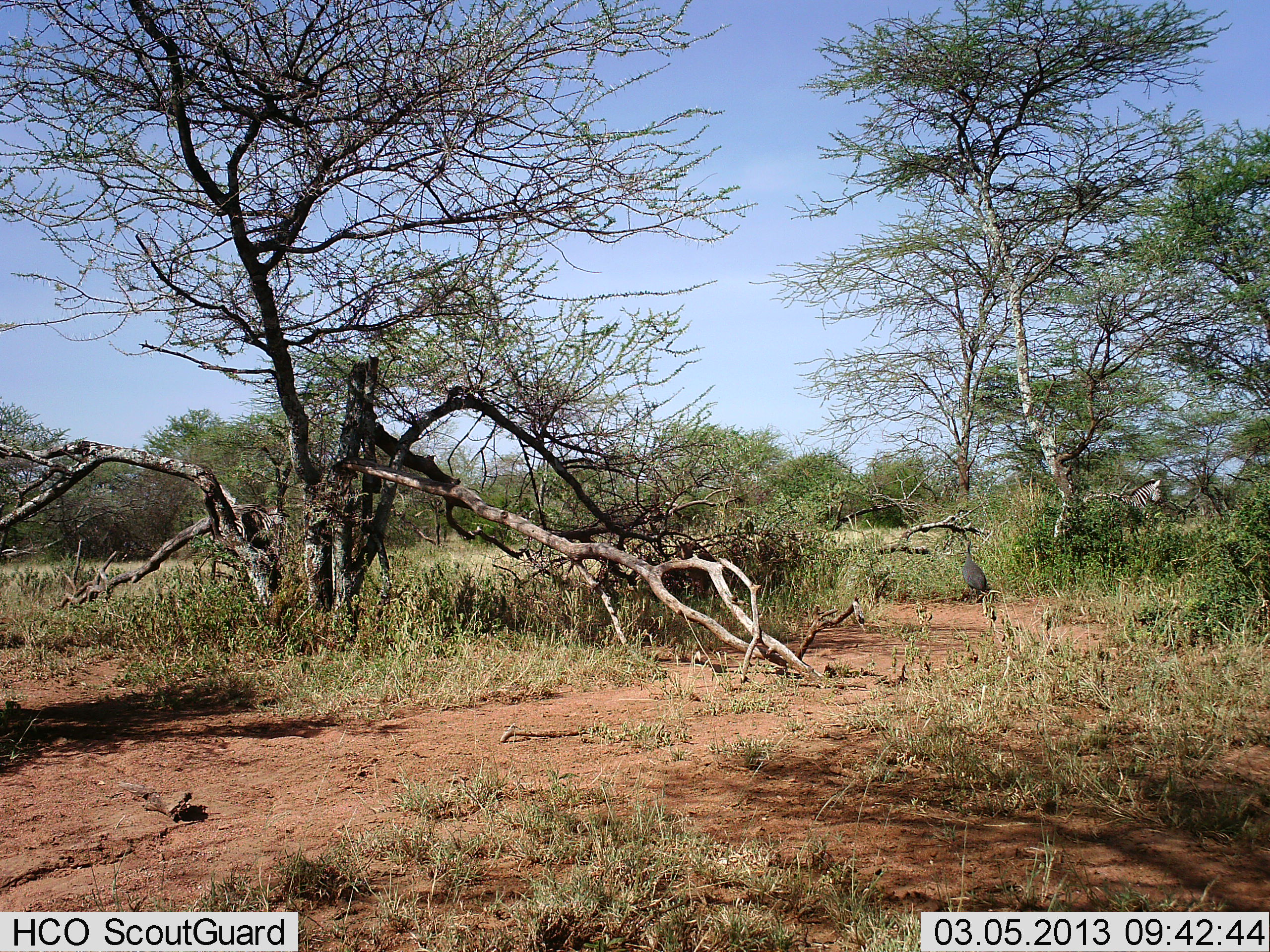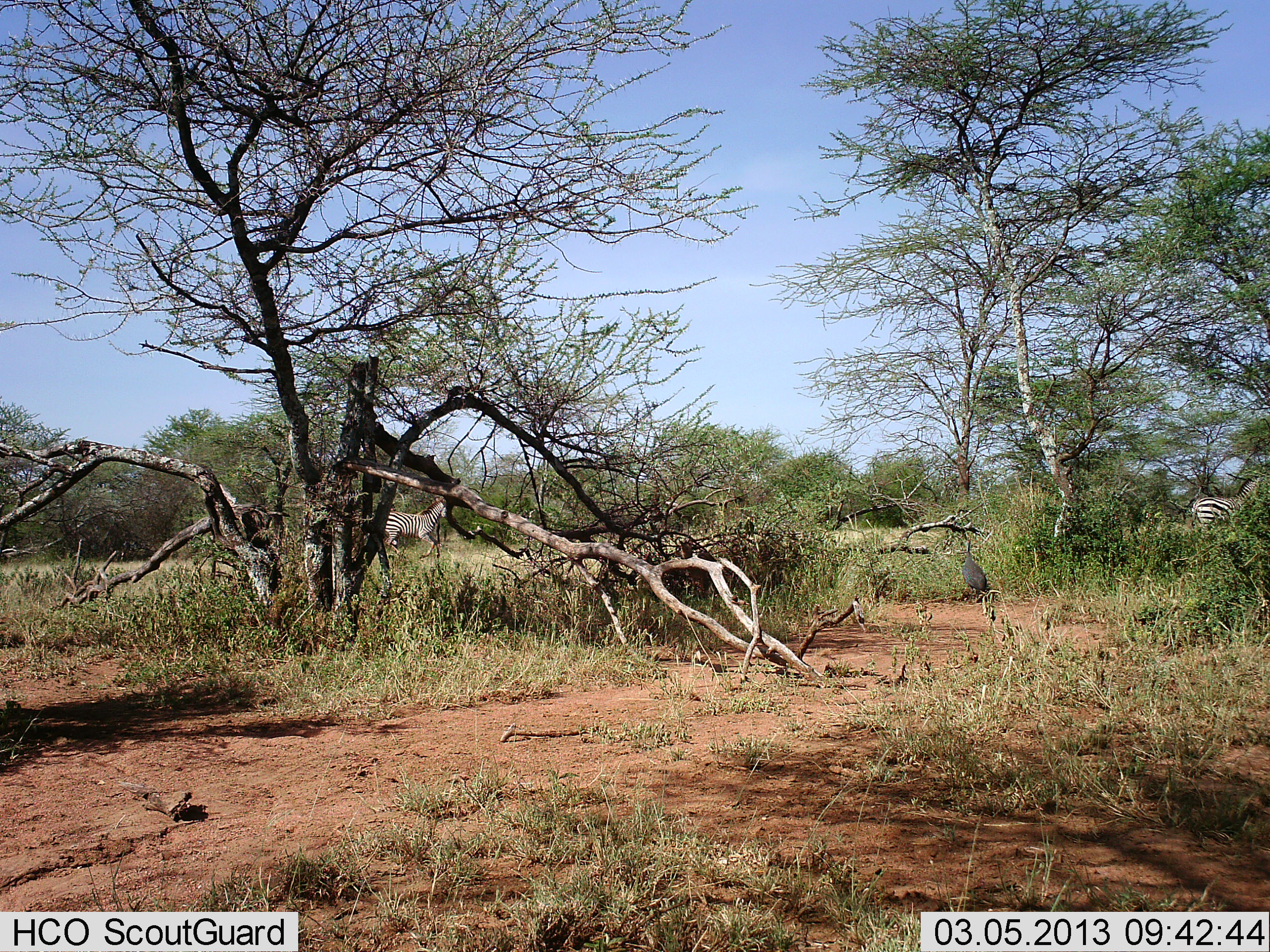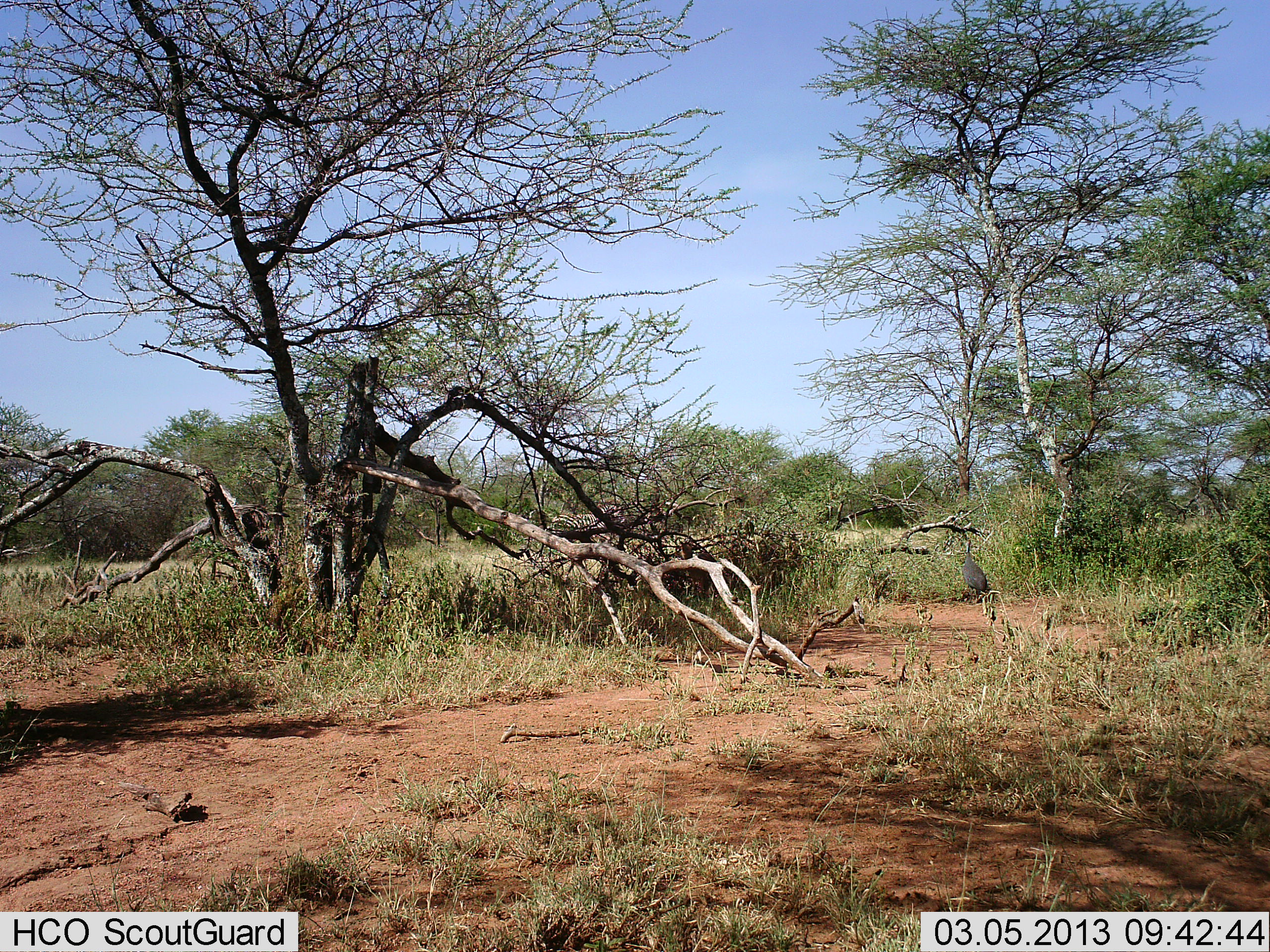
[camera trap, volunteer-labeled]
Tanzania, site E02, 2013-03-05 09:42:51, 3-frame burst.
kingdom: Animalia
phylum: Chordata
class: Mammalia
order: Perissodactyla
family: Equidae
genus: Equus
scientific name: Equus quagga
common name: plains zebra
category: zebra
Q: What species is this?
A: Zebra (plains zebra) (Equus quagga).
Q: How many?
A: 2.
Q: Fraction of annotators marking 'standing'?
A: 2%.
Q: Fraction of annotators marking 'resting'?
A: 0%.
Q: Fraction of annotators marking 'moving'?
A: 100%.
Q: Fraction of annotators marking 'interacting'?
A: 0%.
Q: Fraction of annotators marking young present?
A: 0%.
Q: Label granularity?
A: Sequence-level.